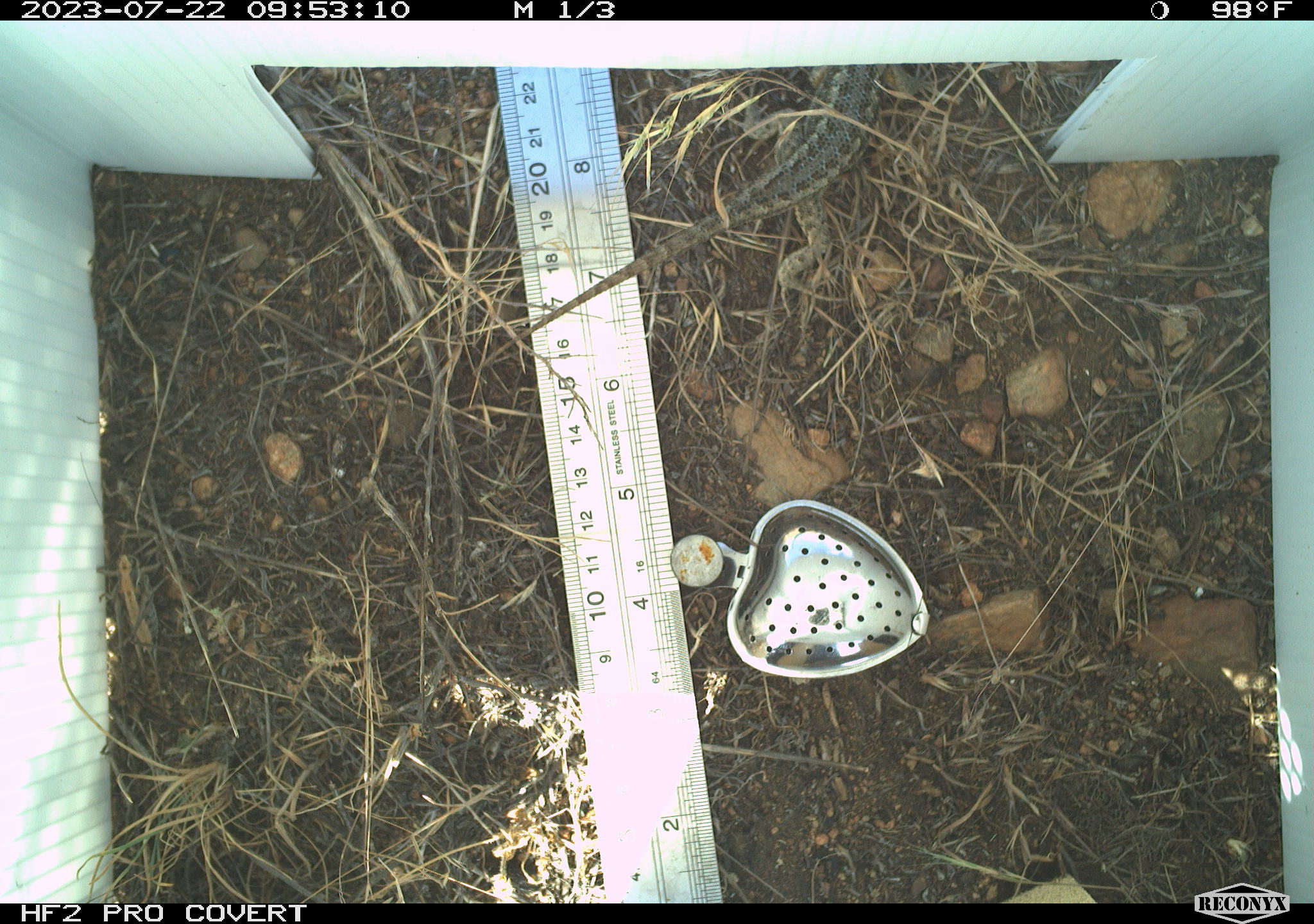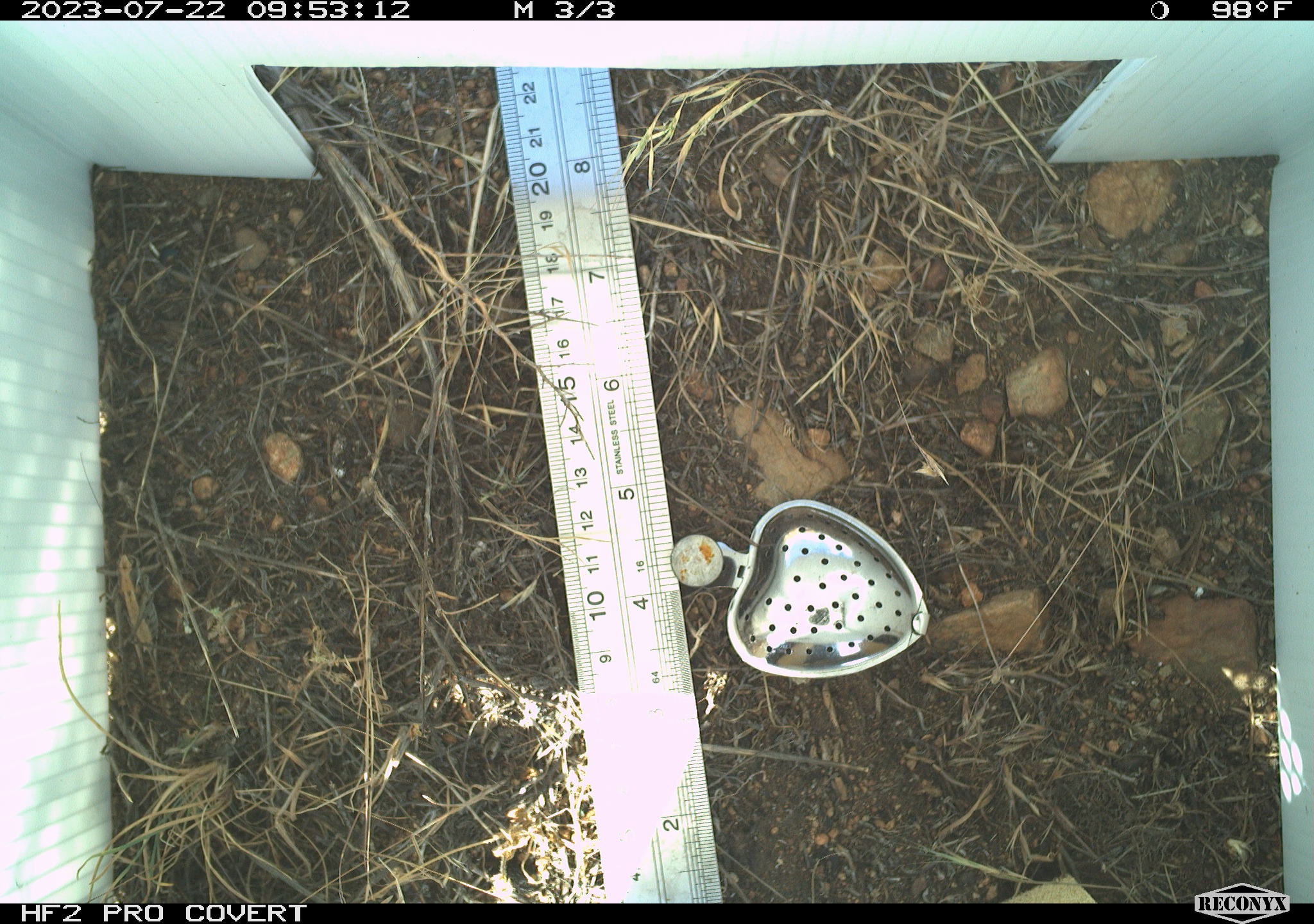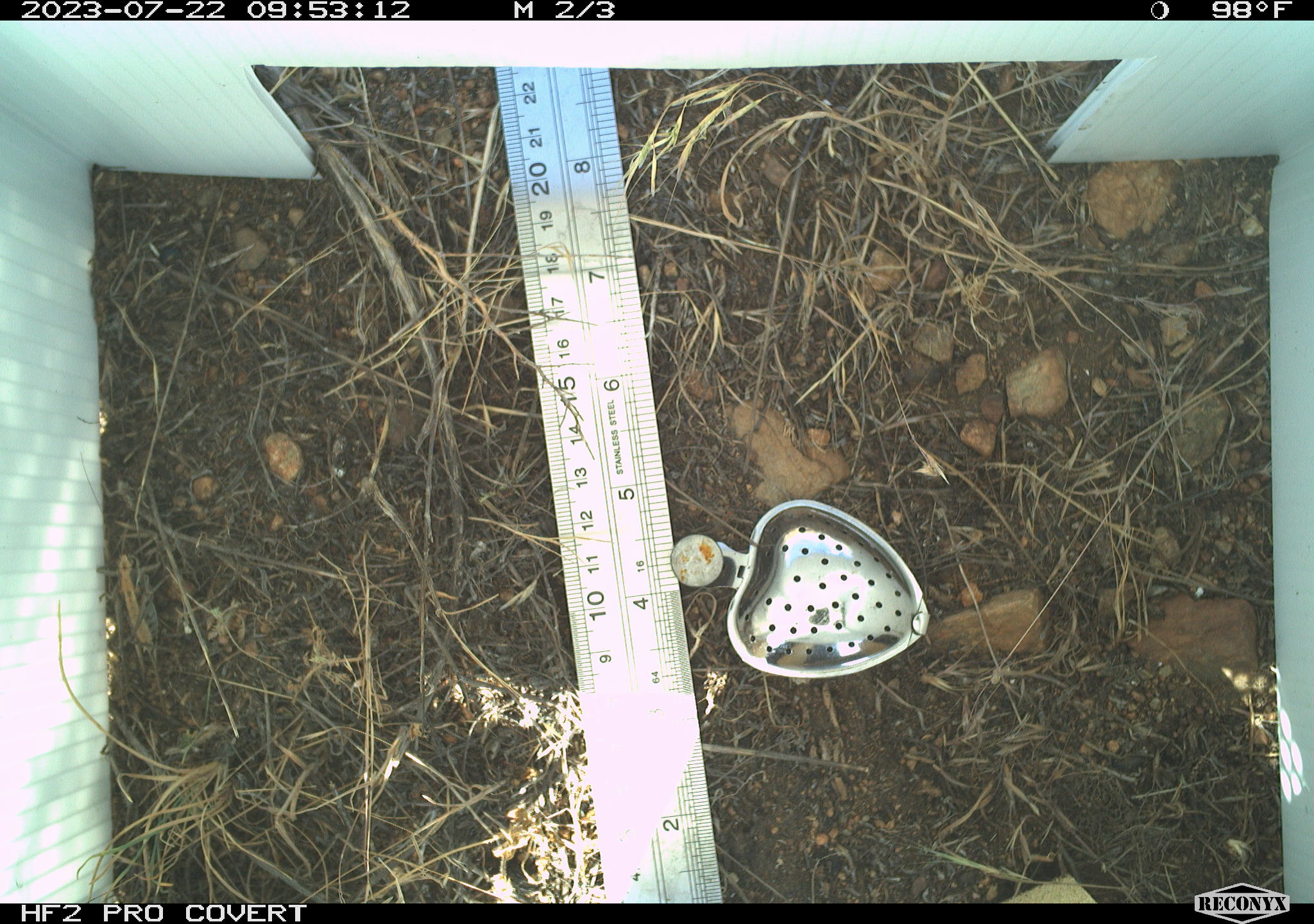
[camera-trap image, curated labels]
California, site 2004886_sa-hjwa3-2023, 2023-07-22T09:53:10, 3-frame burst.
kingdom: Animalia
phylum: Chordata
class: Reptilia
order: Squamata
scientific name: Squamata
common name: lizards and snakes